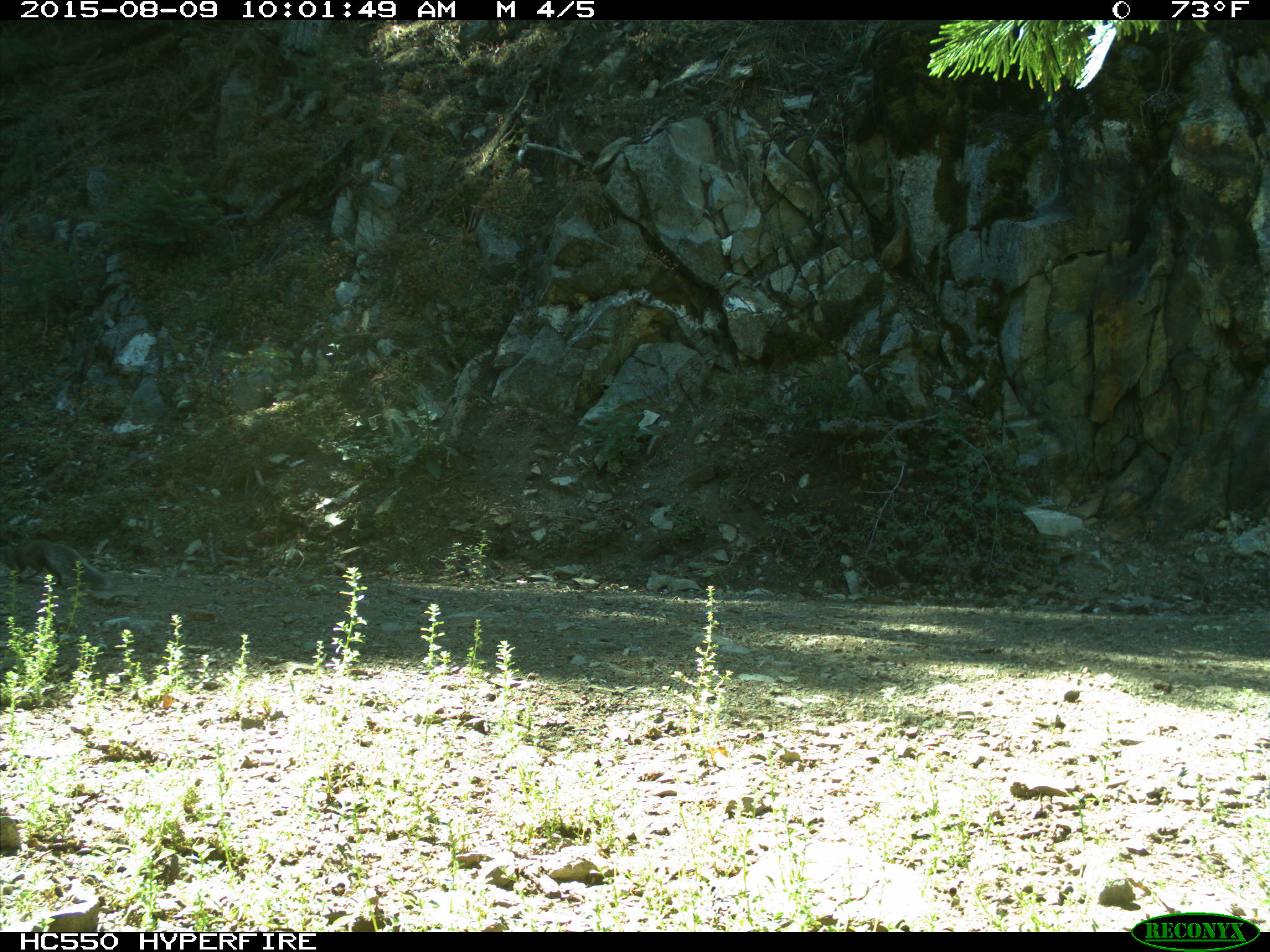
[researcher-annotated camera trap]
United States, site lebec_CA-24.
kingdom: Animalia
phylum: Chordata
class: Mammalia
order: Rodentia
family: Sciuridae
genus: Sciurus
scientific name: Sciurus carolinensis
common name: eastern gray squirrel